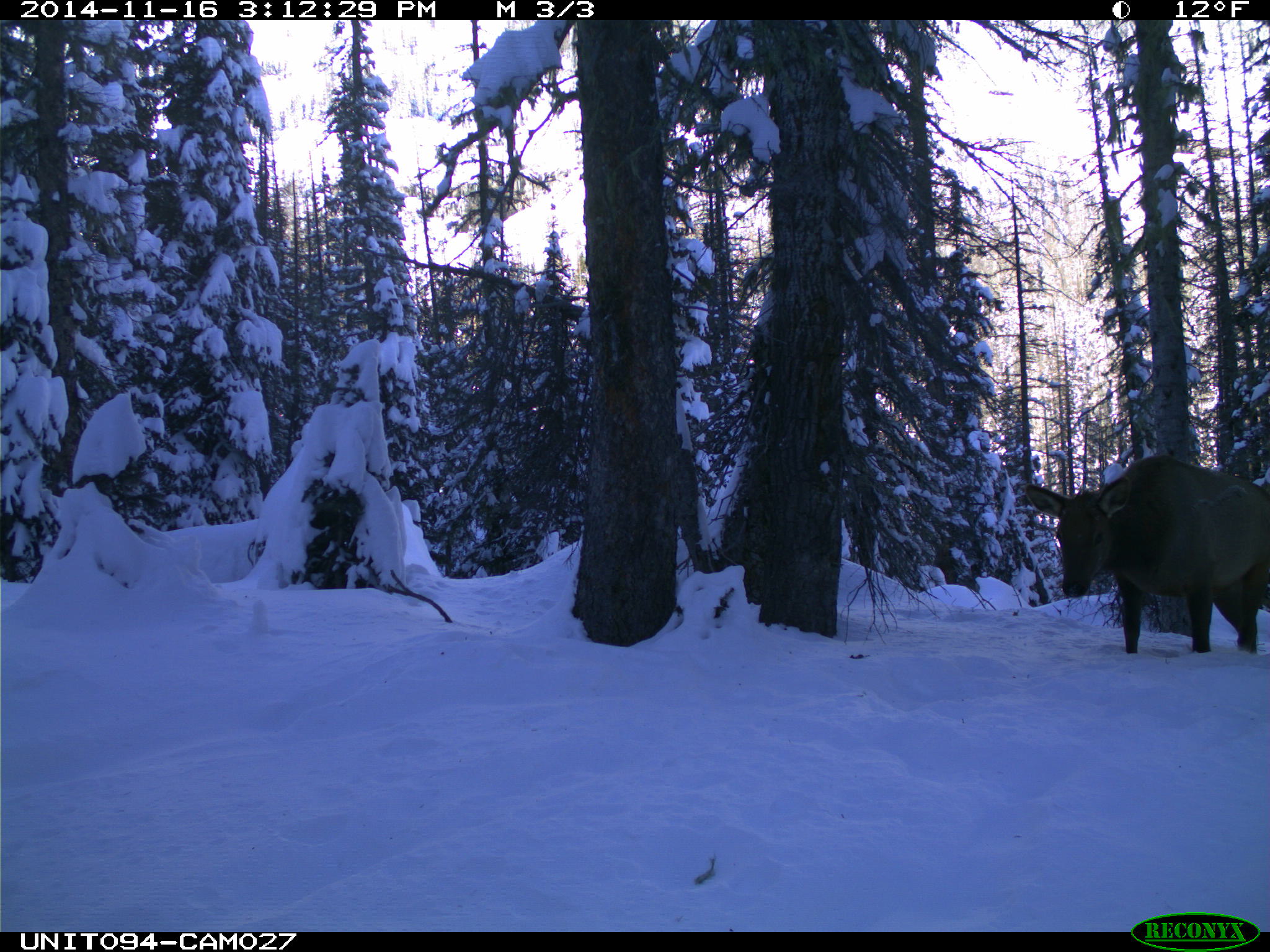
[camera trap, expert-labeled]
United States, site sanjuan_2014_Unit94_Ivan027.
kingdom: Animalia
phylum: Chordata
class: Mammalia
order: Artiodactyla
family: Cervidae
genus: Cervus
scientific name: Cervus elaphus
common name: red deer